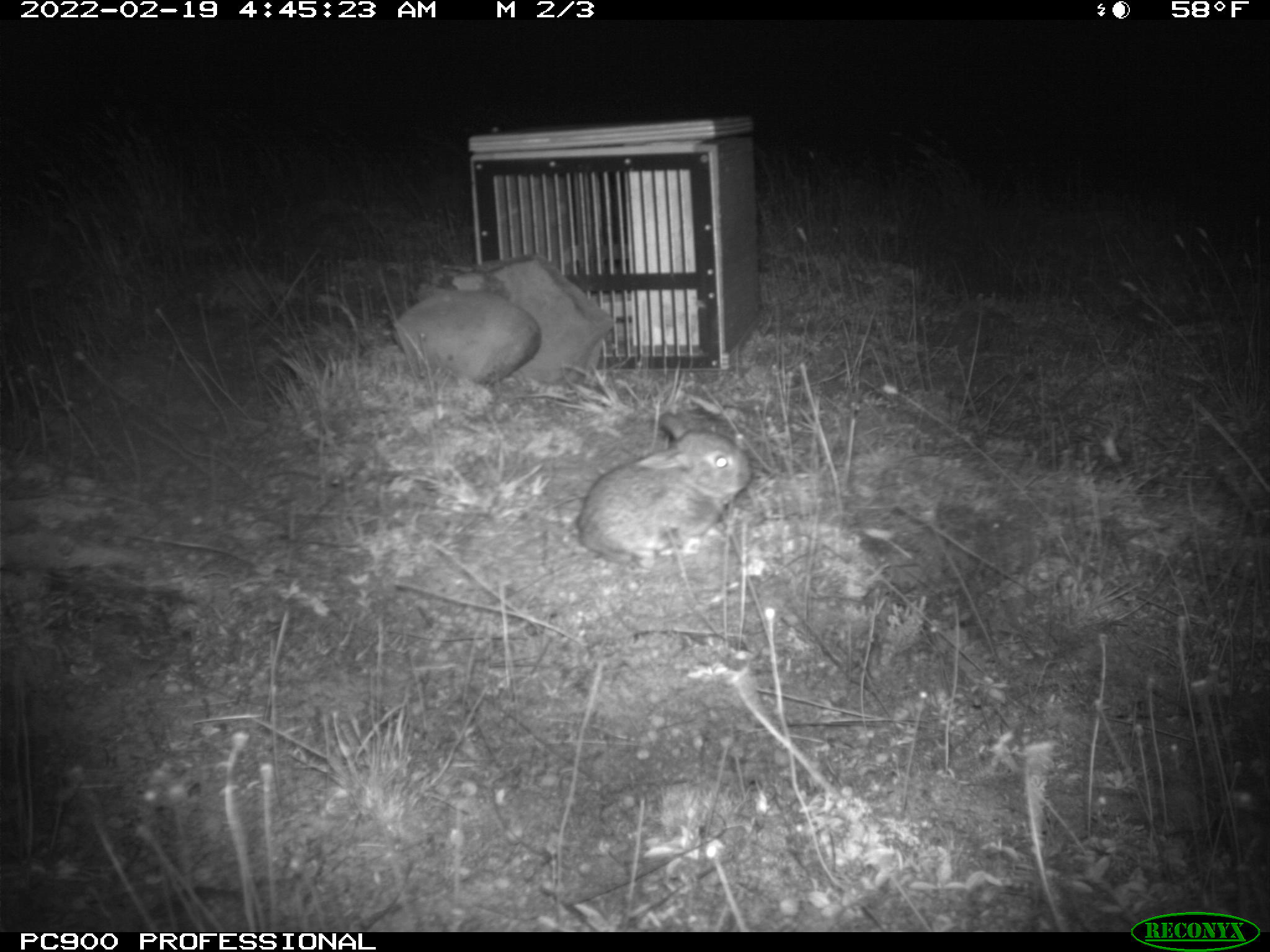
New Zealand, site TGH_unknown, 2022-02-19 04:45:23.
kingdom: Animalia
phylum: Chordata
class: Mammalia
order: Lagomorpha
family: Leporidae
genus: Oryctolagus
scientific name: Oryctolagus cuniculus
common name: european rabbit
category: rabbit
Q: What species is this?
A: Rabbit (european rabbit) (Oryctolagus cuniculus).